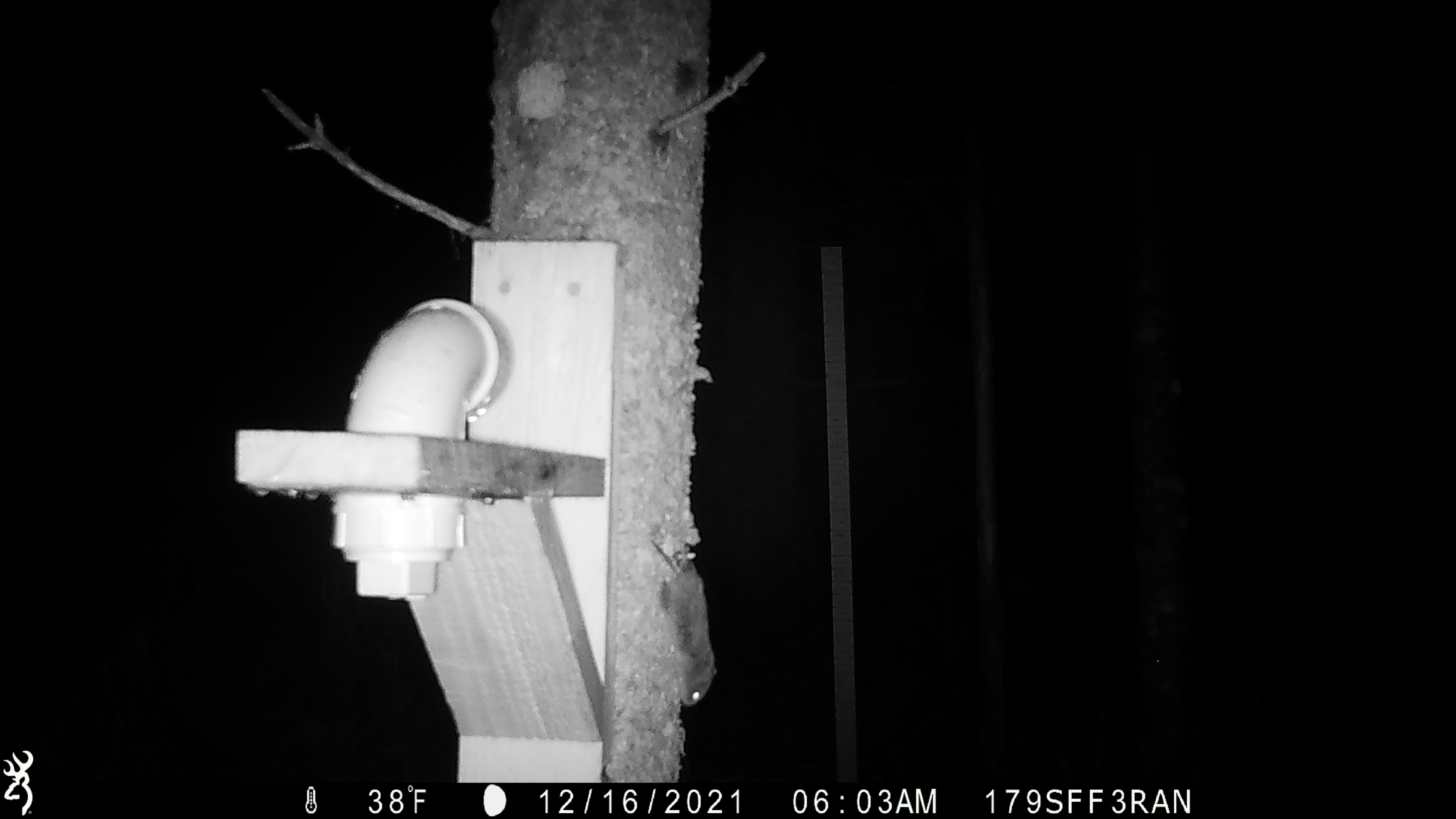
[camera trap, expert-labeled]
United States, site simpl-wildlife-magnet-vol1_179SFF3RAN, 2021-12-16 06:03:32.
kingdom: Animalia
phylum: Chordata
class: Mammalia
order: Rodentia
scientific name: Rodentia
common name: mouse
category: mouse sp.